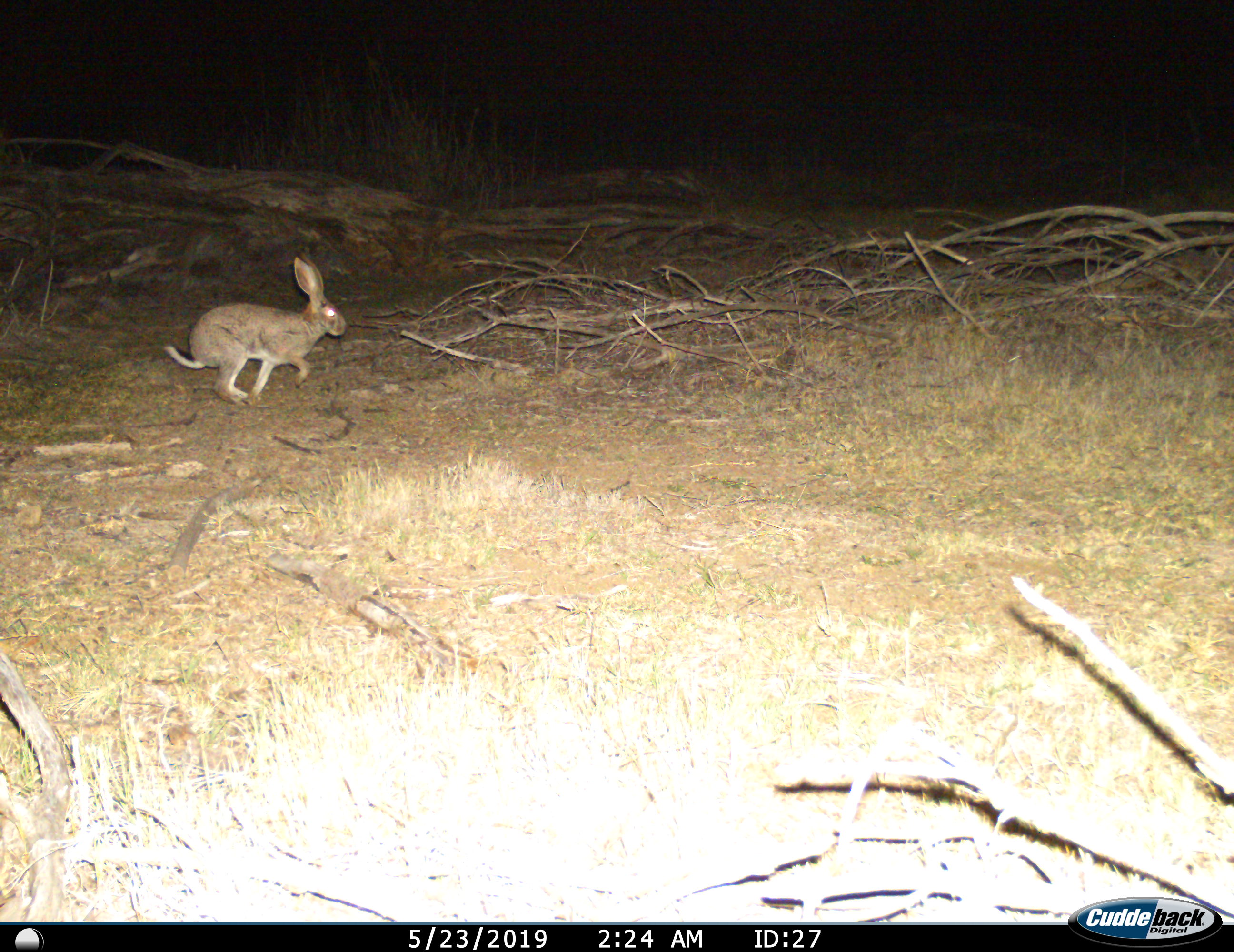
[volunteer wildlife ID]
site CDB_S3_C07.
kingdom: Animalia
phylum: Chordata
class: Mammalia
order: Lagomorpha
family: Leporidae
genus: Lepus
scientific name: Lepus saxatilis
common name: scrub hare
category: harescrub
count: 1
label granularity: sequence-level